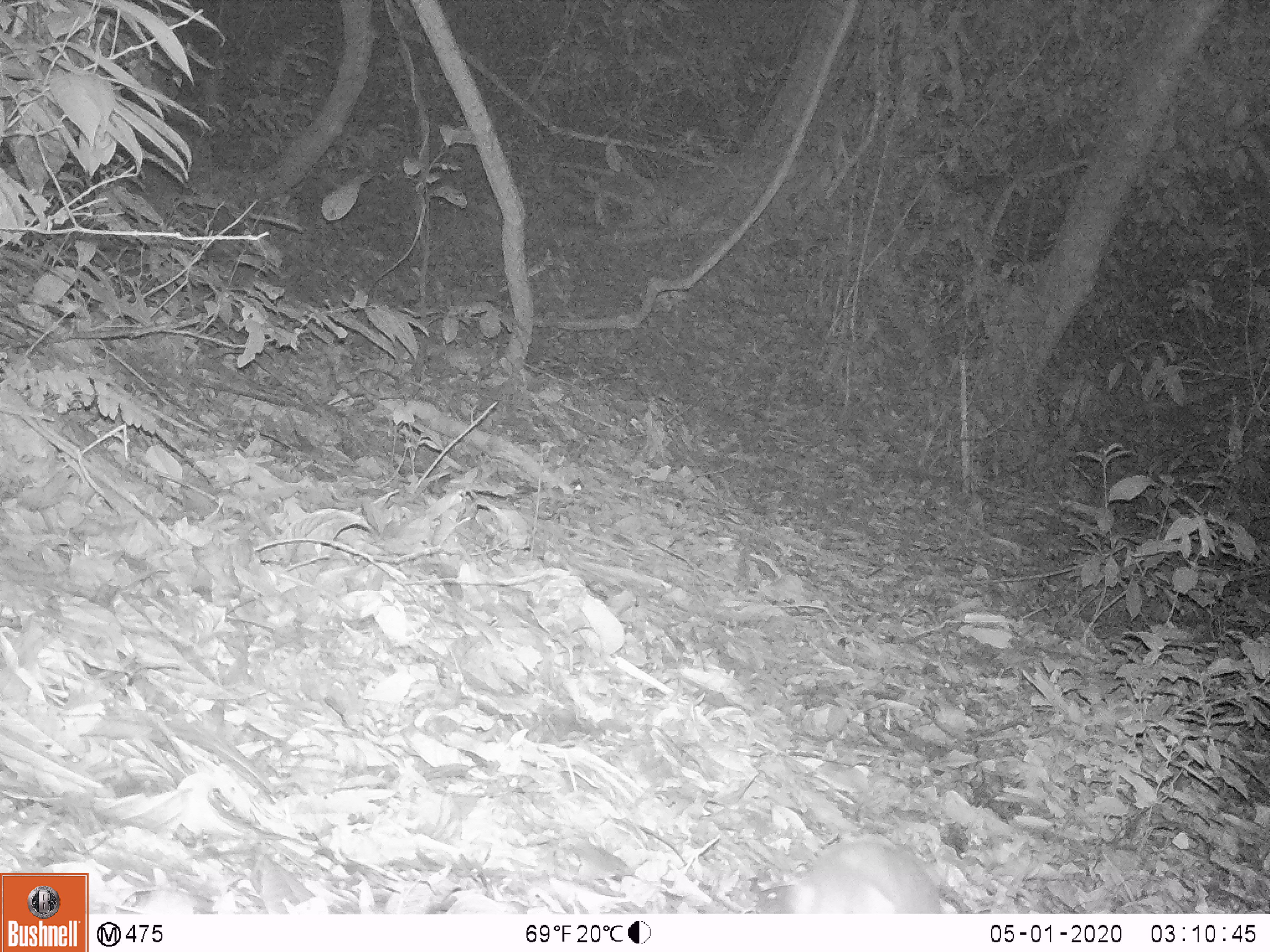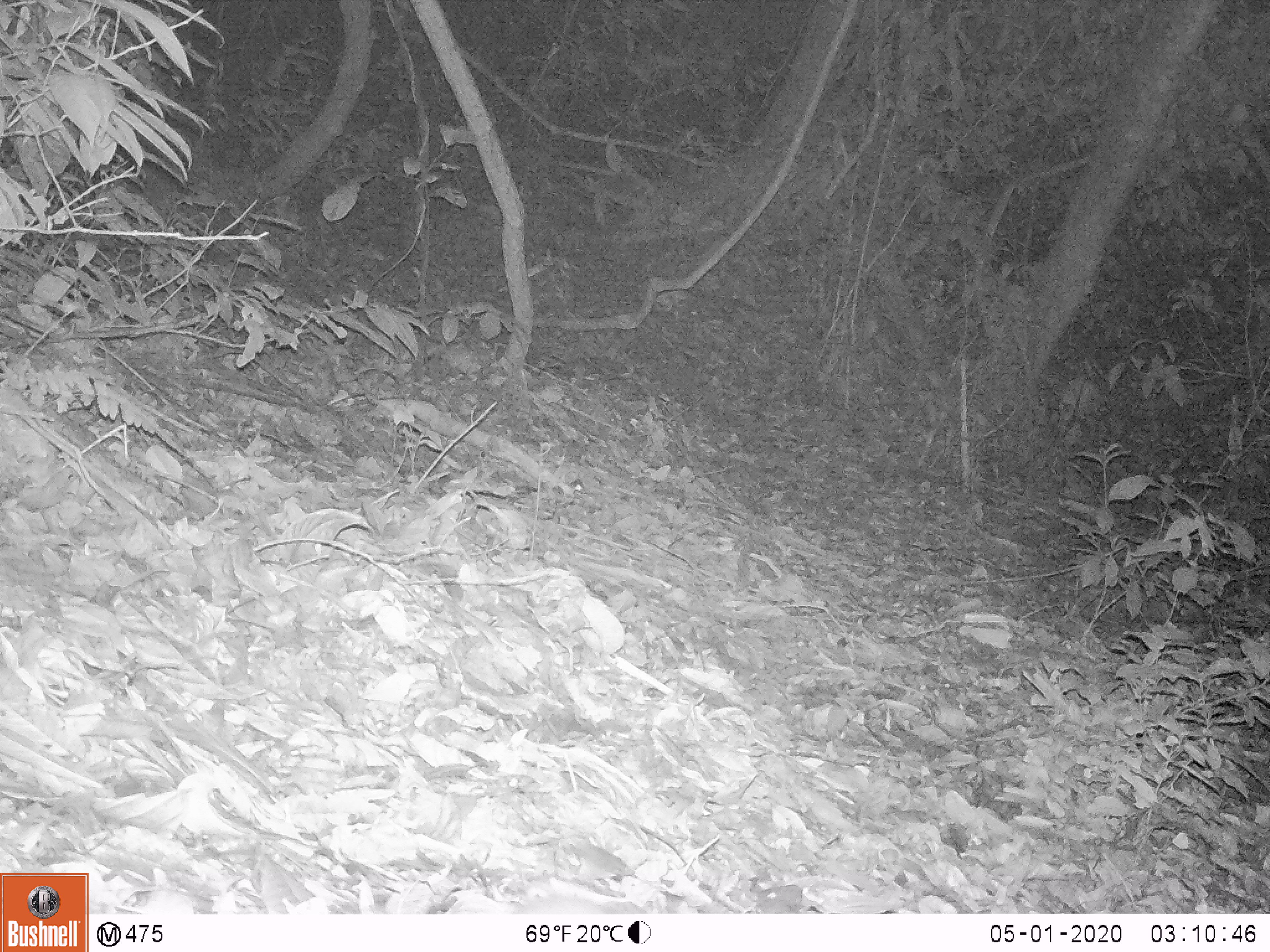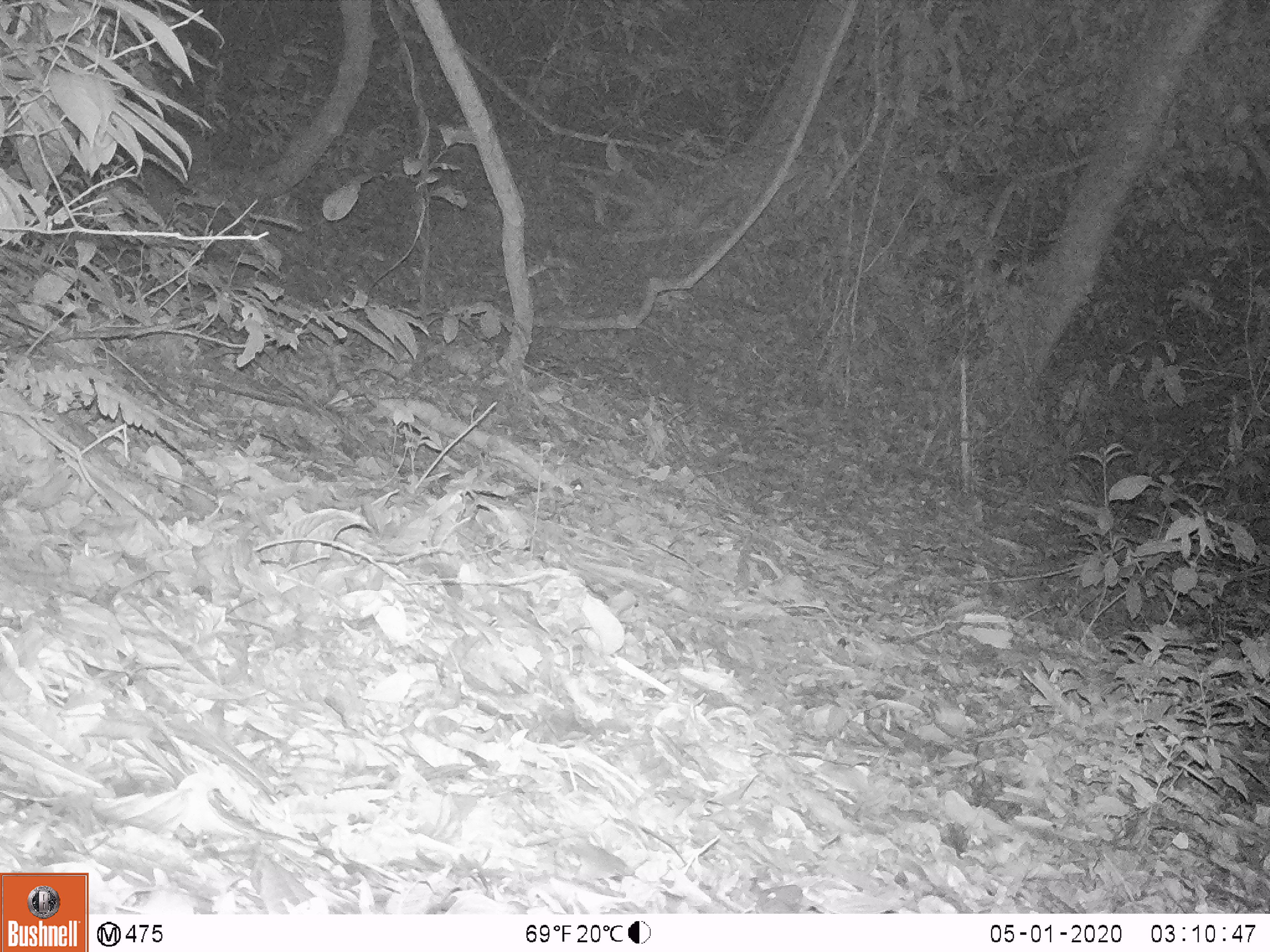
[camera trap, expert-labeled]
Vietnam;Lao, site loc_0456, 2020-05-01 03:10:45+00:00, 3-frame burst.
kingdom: Animalia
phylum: Chordata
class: Mammalia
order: Carnivora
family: Mustelidae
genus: Melogale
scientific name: Melogale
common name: ferret badger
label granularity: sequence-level